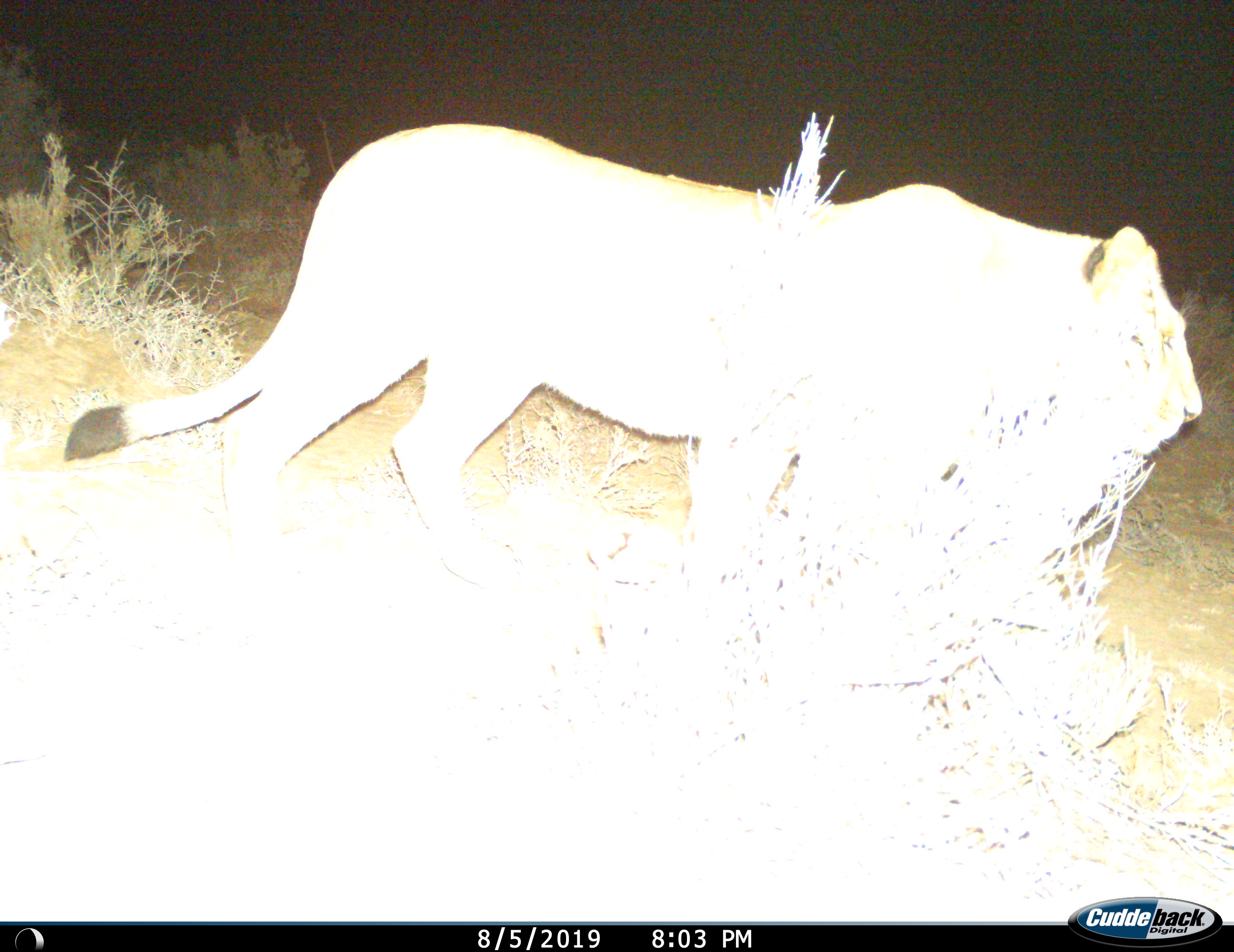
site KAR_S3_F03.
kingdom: Animalia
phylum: Chordata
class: Mammalia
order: Carnivora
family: Felidae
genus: Panthera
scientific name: Panthera leo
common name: lion female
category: lionfemale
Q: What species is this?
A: Lionfemale (lion female) (Panthera leo).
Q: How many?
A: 1.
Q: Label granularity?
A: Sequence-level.